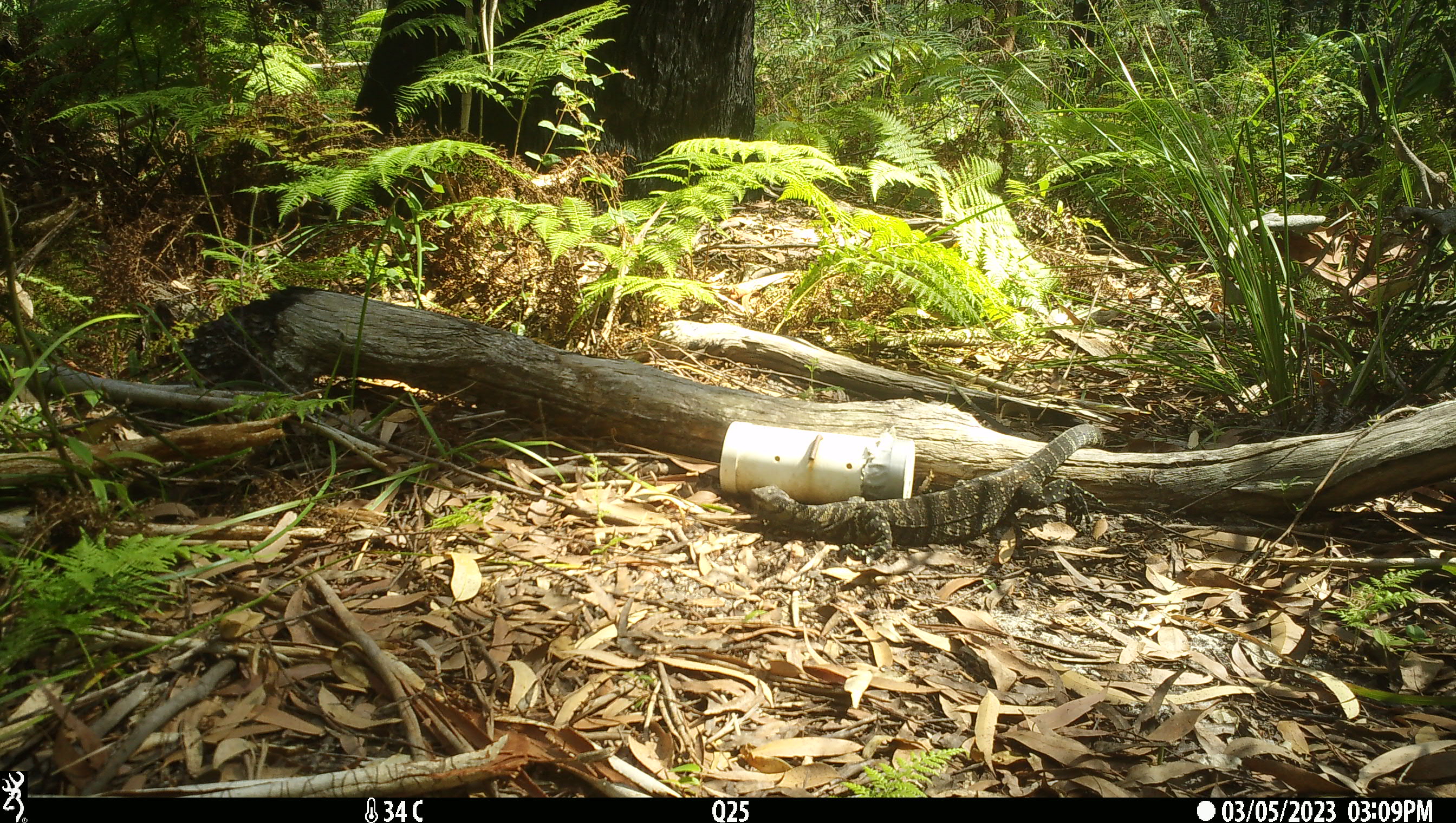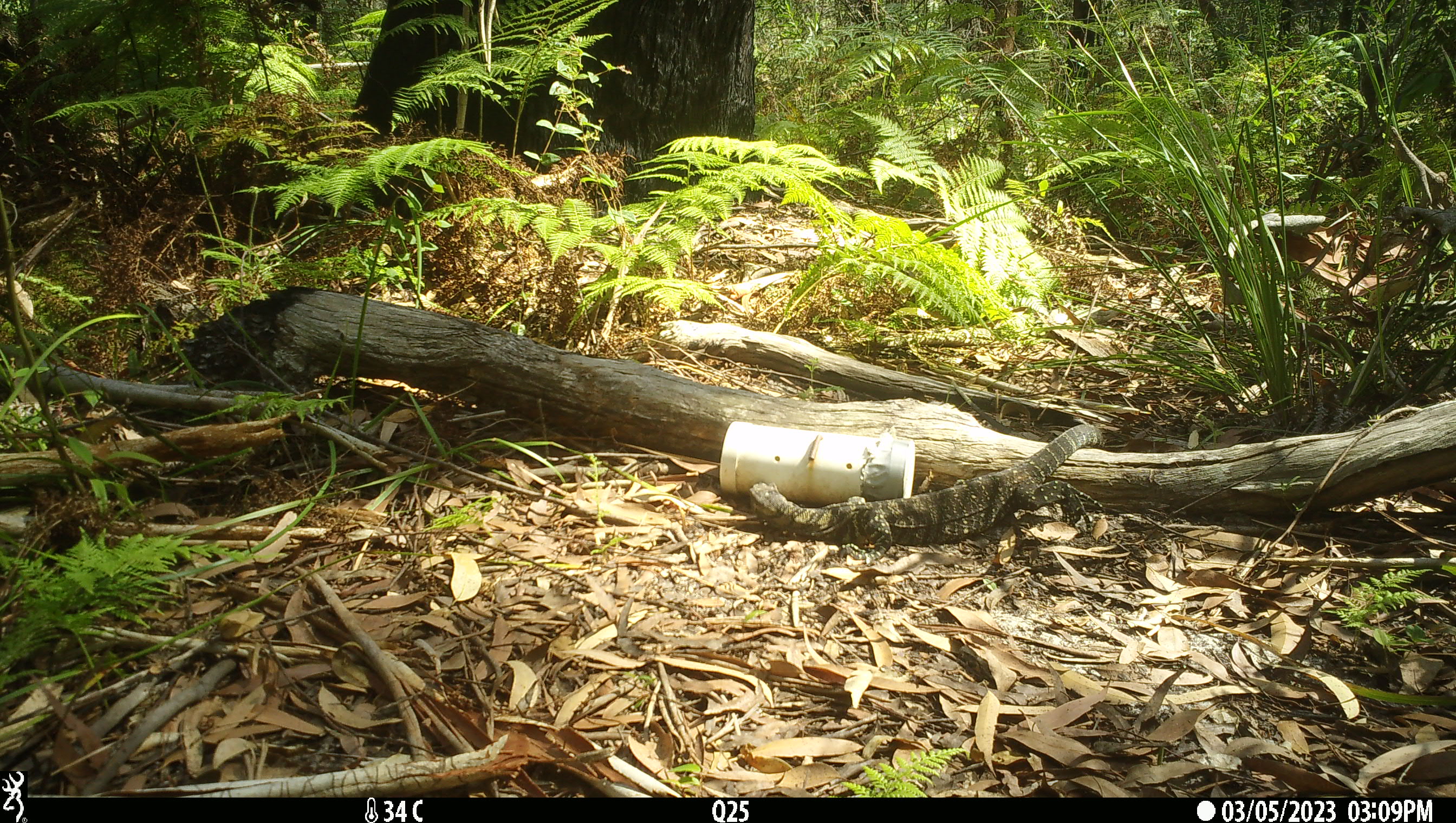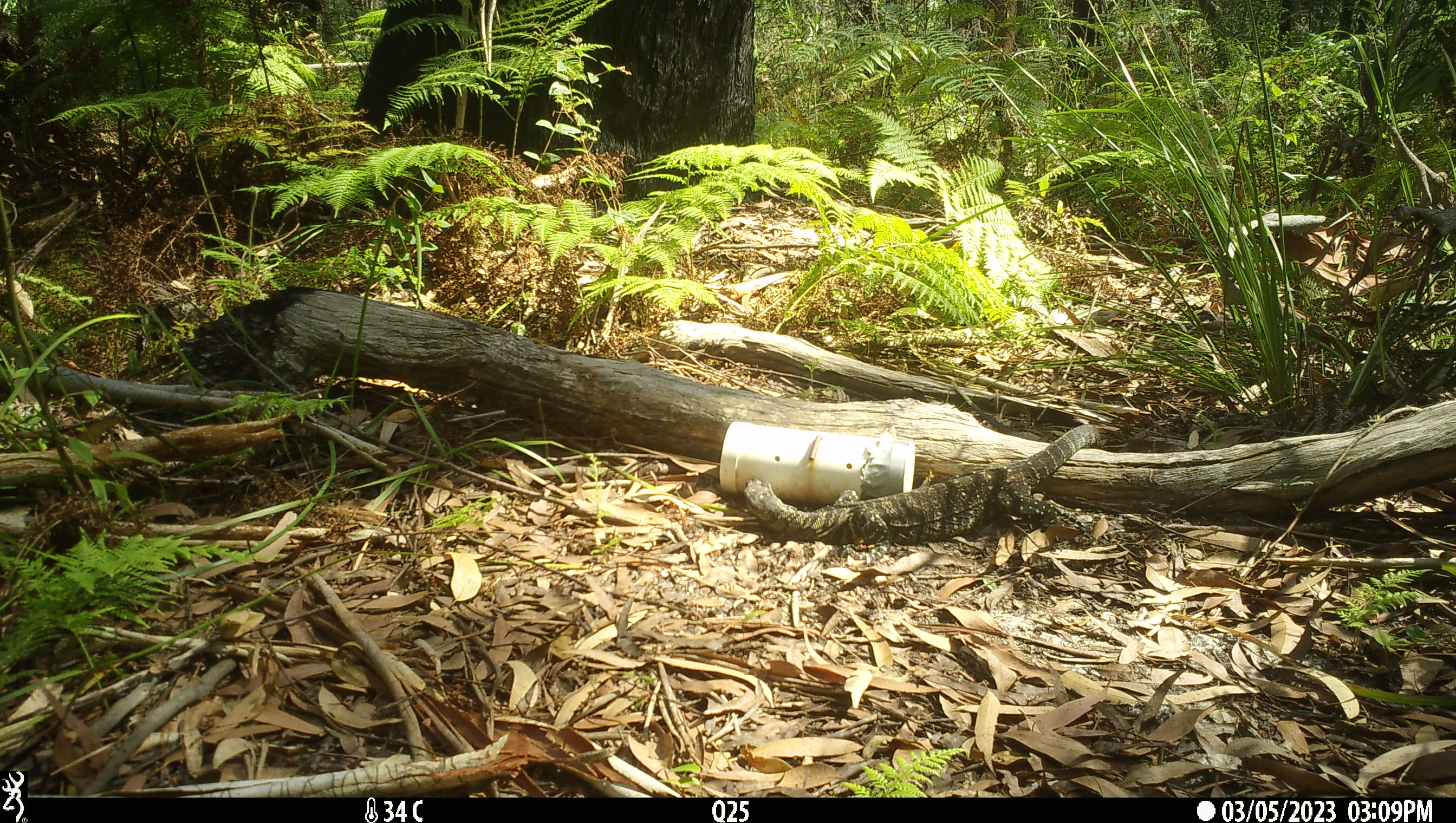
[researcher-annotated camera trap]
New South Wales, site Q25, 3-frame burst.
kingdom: Animalia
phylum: Chordata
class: Reptilia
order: Squamata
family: Varanidae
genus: Varanus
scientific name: Varanus varius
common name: lace monitor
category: goanna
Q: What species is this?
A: Goanna (lace monitor) (Varanus varius).